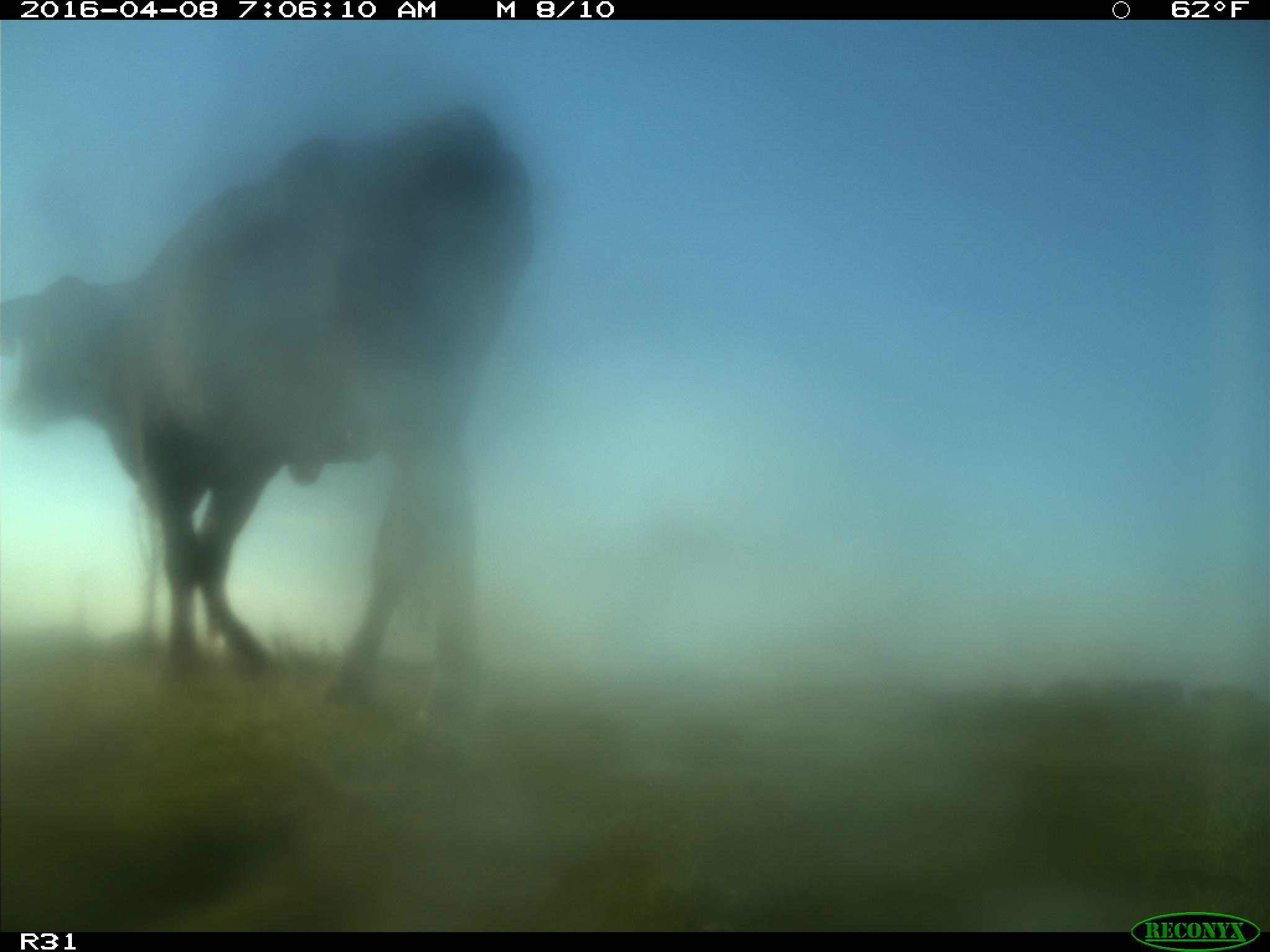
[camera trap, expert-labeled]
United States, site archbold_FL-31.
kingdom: Animalia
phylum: Chordata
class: Mammalia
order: Artiodactyla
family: Bovidae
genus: Bos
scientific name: Bos taurus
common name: domestic cow